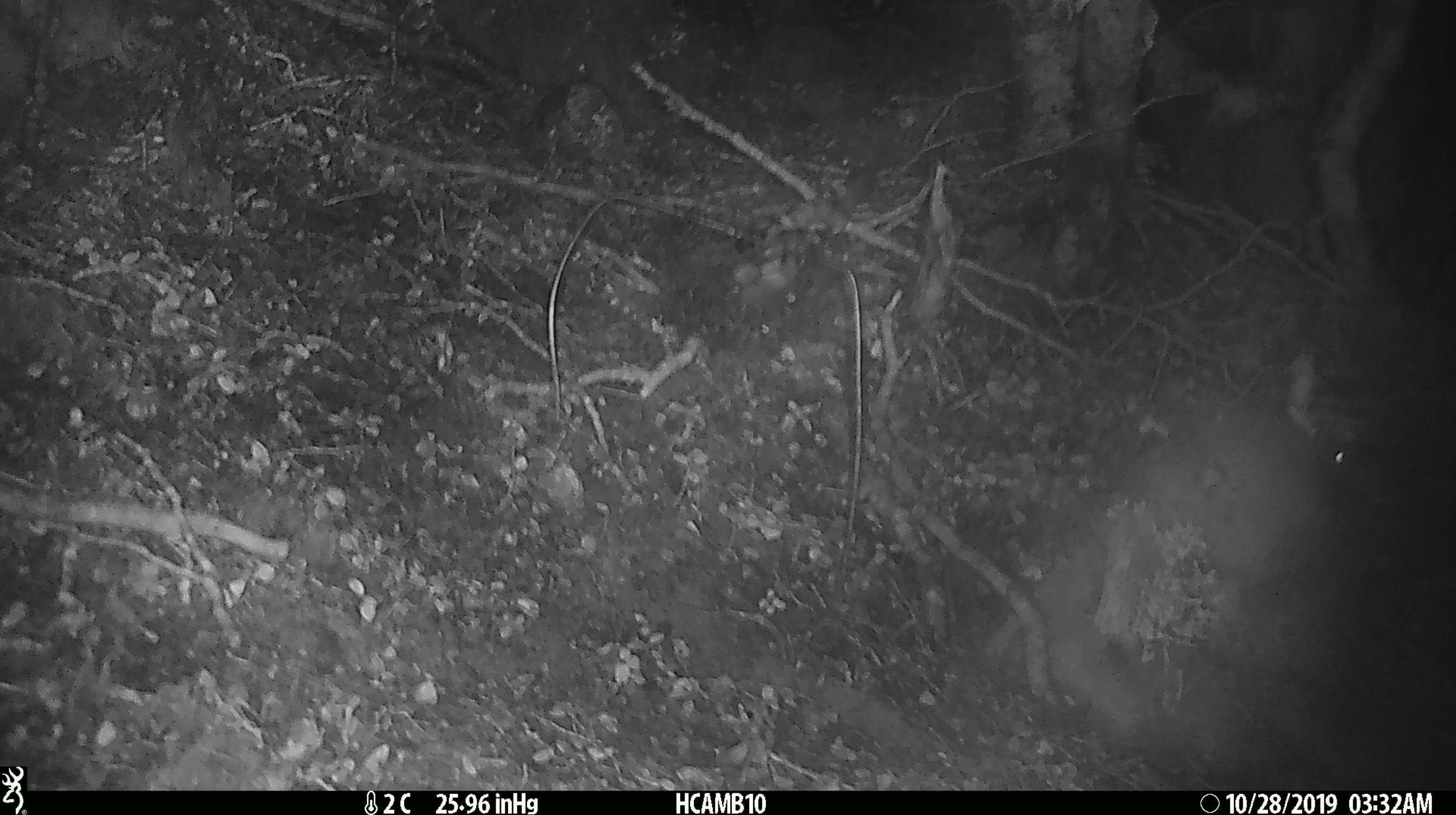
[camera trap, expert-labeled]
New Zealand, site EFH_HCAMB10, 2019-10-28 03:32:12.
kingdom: Animalia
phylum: Chordata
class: Mammalia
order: Rodentia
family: Muridae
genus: Mus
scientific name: Mus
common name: mouse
Mouse (Mus).